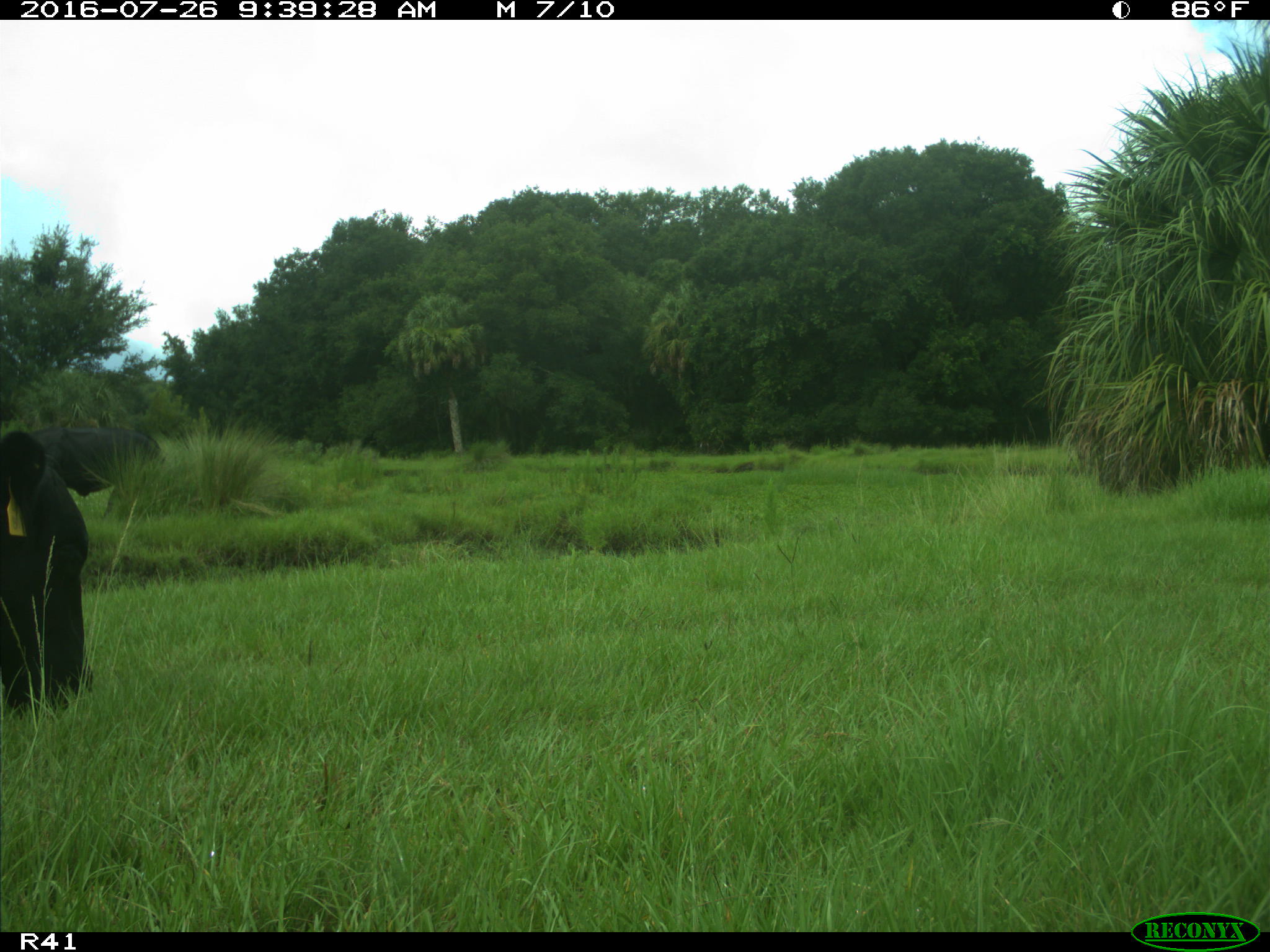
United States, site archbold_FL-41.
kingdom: Animalia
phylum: Chordata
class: Mammalia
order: Artiodactyla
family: Bovidae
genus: Bos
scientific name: Bos taurus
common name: domestic cow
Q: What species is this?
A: Bos taurus (domestic cow).